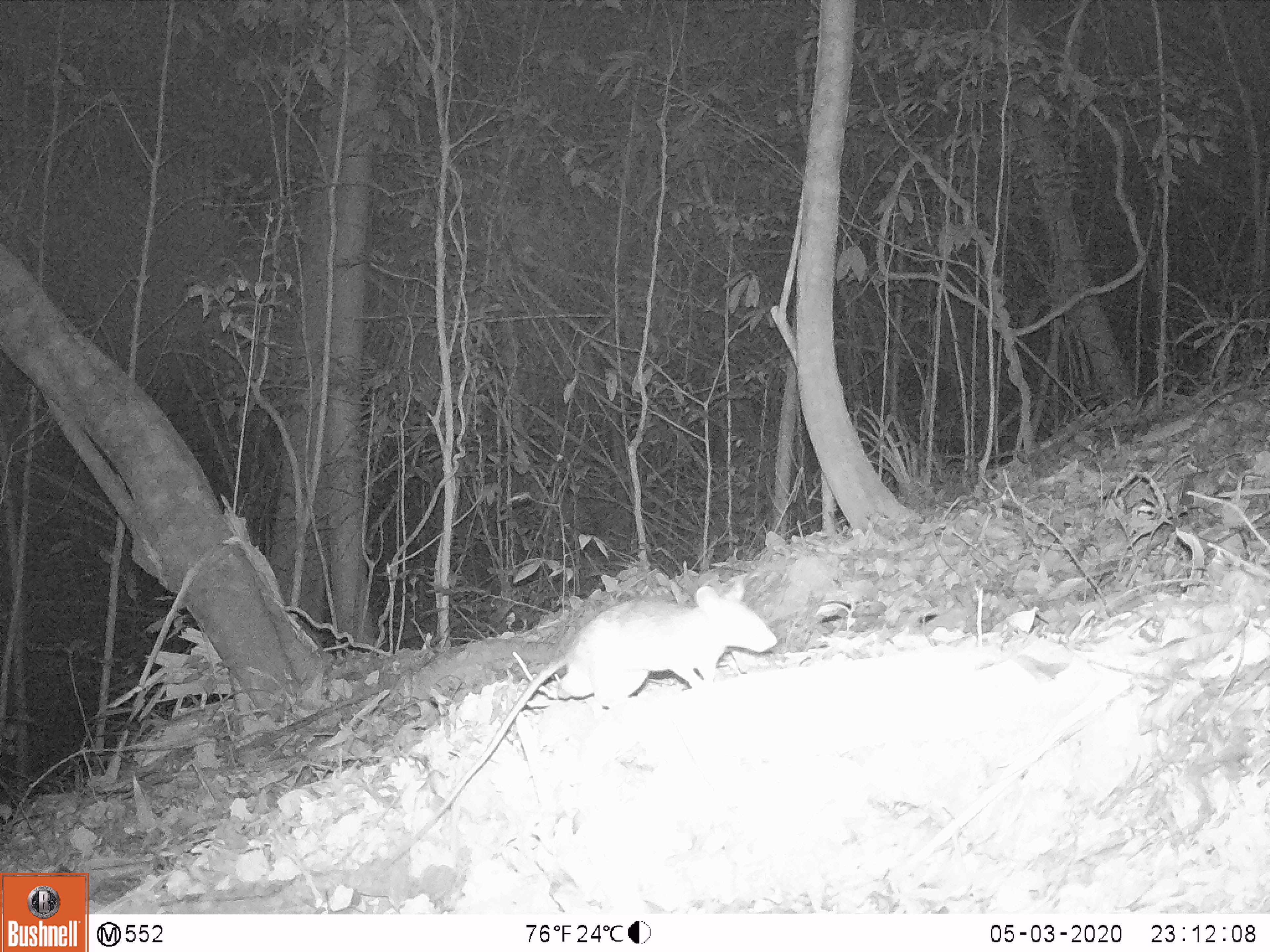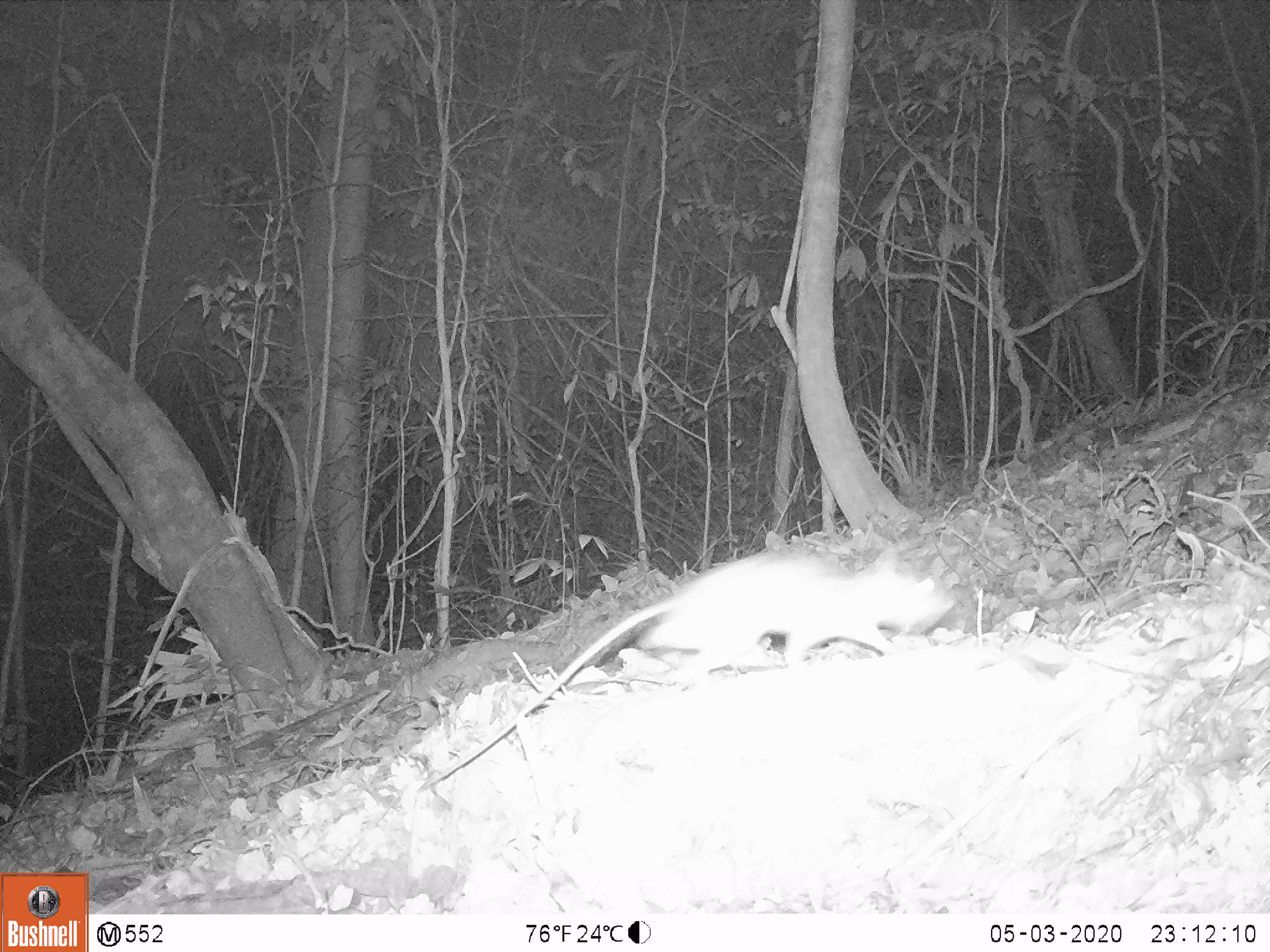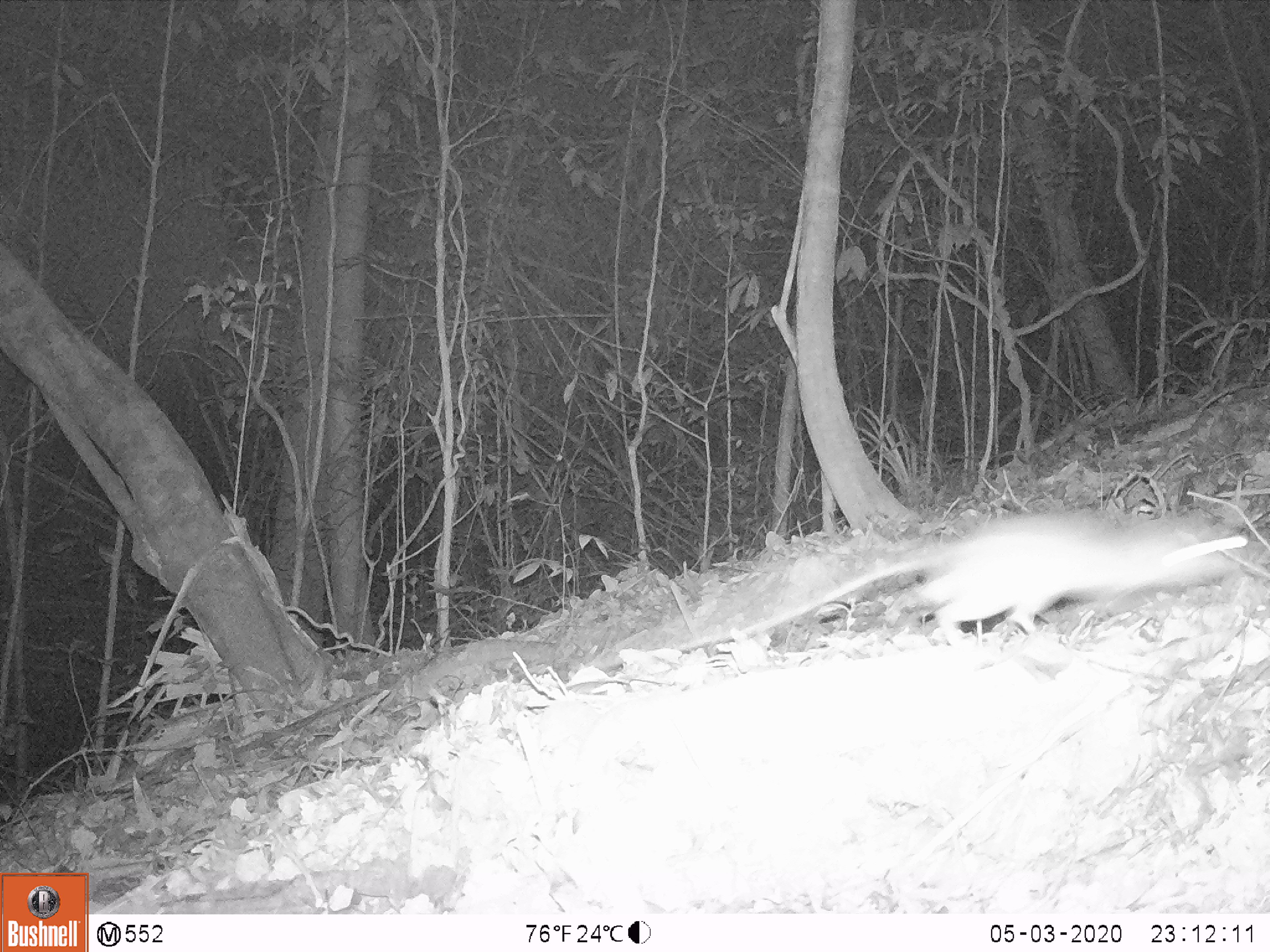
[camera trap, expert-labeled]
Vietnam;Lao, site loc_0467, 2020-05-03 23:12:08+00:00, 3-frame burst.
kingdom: Animalia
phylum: Chordata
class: Mammalia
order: Rodentia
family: Muridae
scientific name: Muridae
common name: old-world mice and rats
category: unidentified murid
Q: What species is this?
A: Unidentified murid (old-world mice and rats) (Muridae).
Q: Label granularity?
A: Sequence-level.